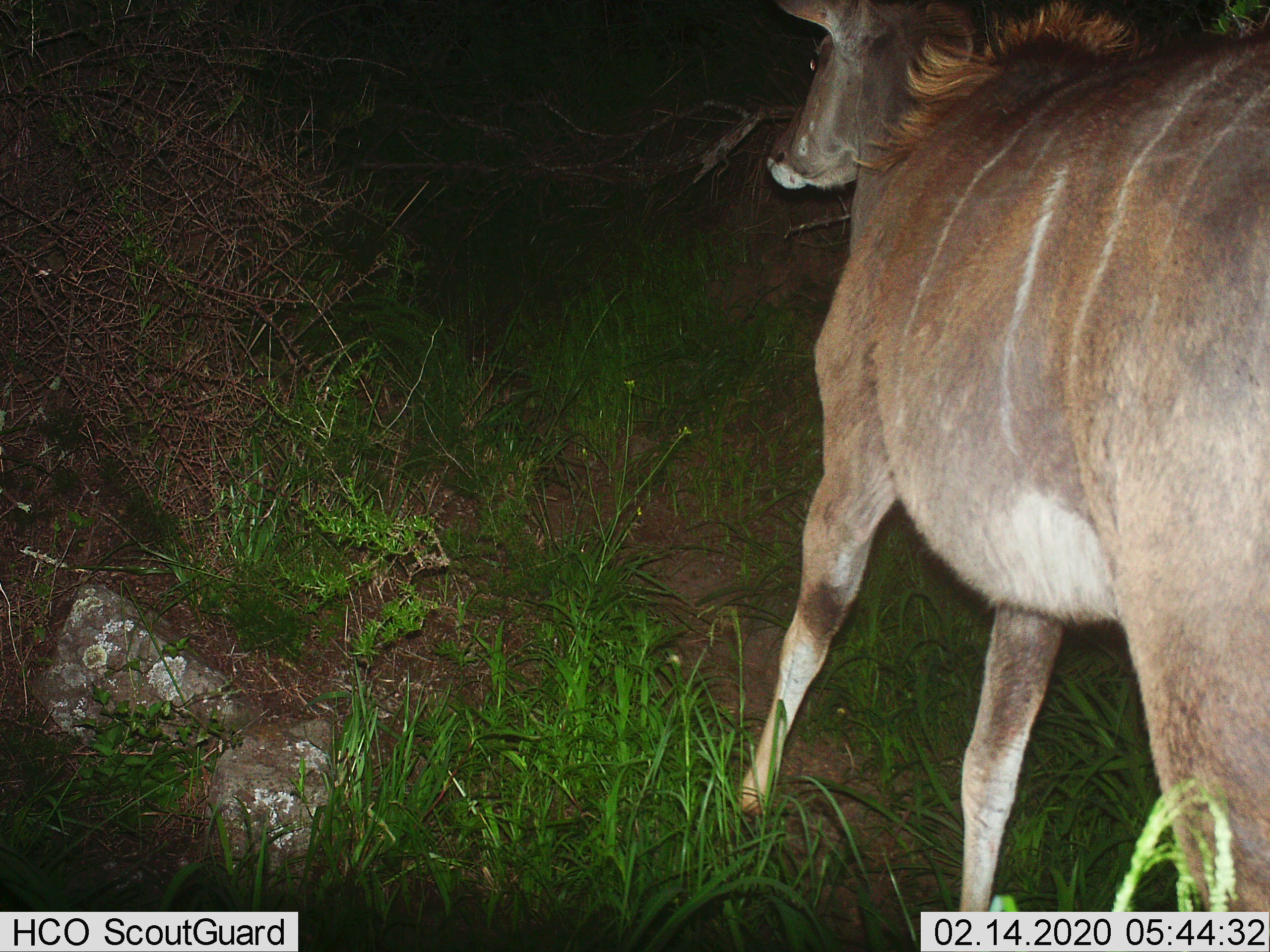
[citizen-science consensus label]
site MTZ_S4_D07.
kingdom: Animalia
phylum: Chordata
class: Mammalia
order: Artiodactyla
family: Bovidae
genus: Tragelaphus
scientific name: Tragelaphus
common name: kudu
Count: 1.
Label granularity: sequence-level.